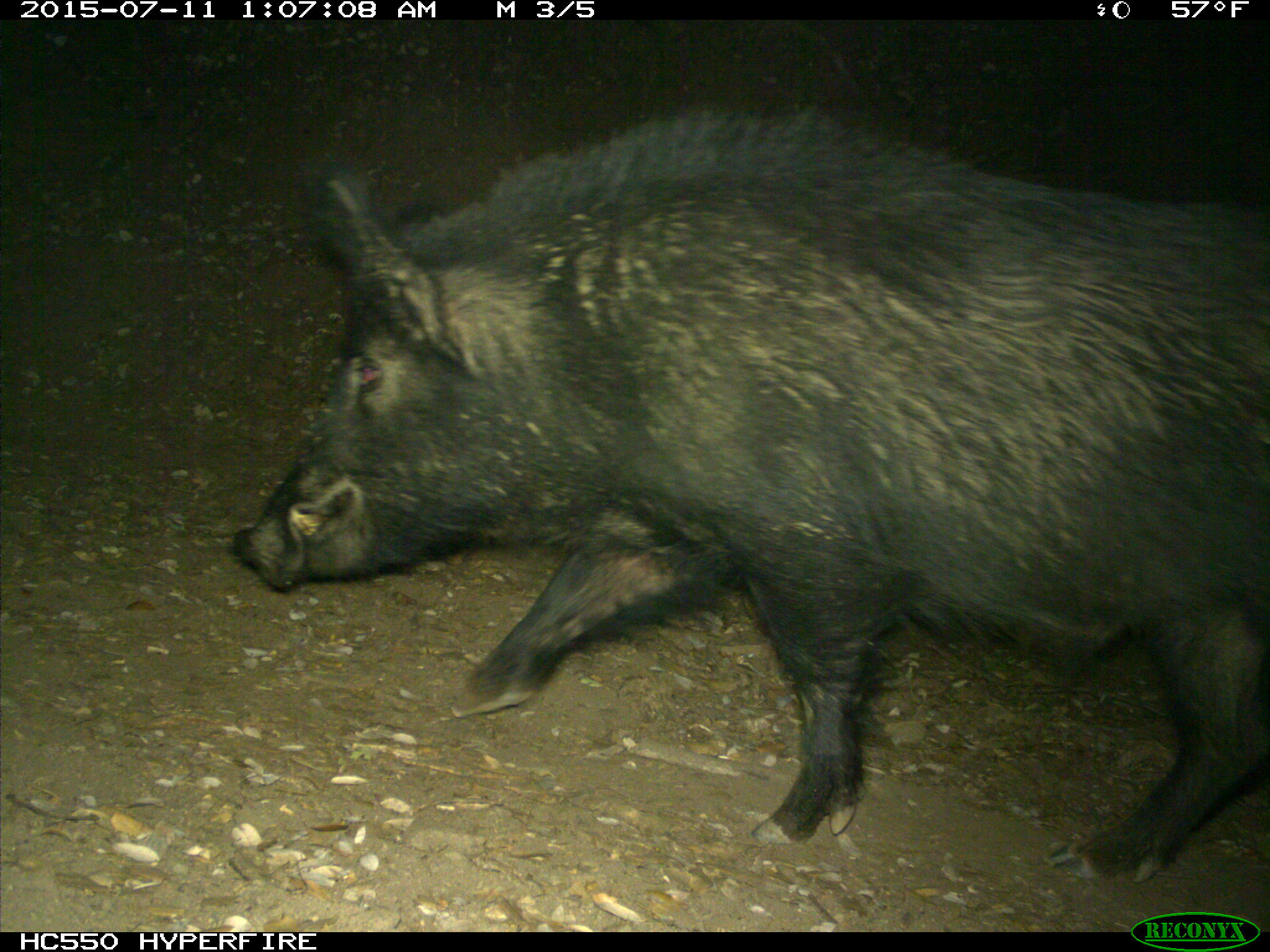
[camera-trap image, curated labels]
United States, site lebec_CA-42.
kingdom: Animalia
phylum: Chordata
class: Mammalia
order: Artiodactyla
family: Suidae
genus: Sus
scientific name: Sus scrofa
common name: wild boar